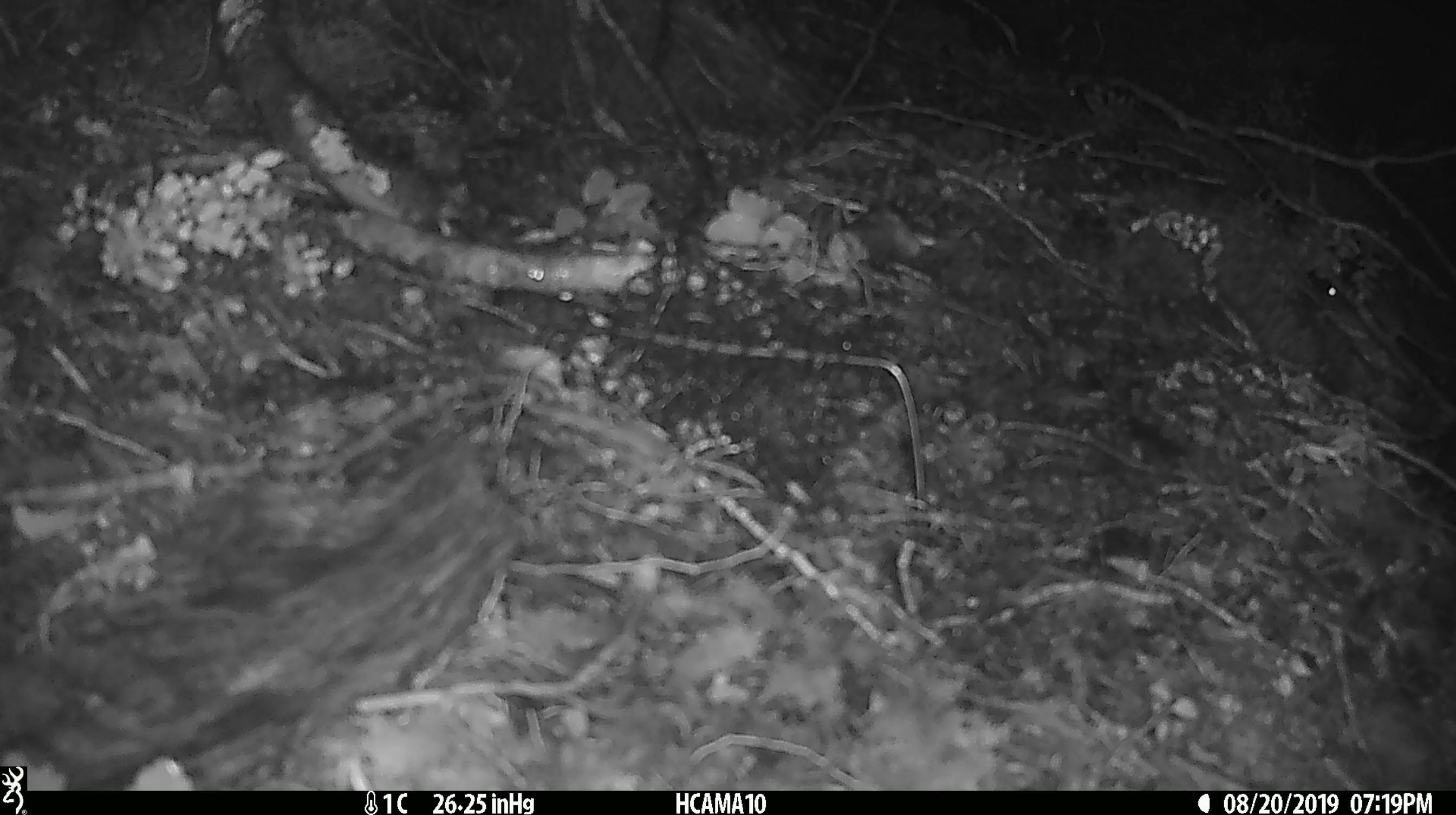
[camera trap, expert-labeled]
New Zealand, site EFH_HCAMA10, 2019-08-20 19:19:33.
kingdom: Animalia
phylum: Chordata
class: Mammalia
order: Rodentia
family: Muridae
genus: Mus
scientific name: Mus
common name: mouse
Mouse (Mus).